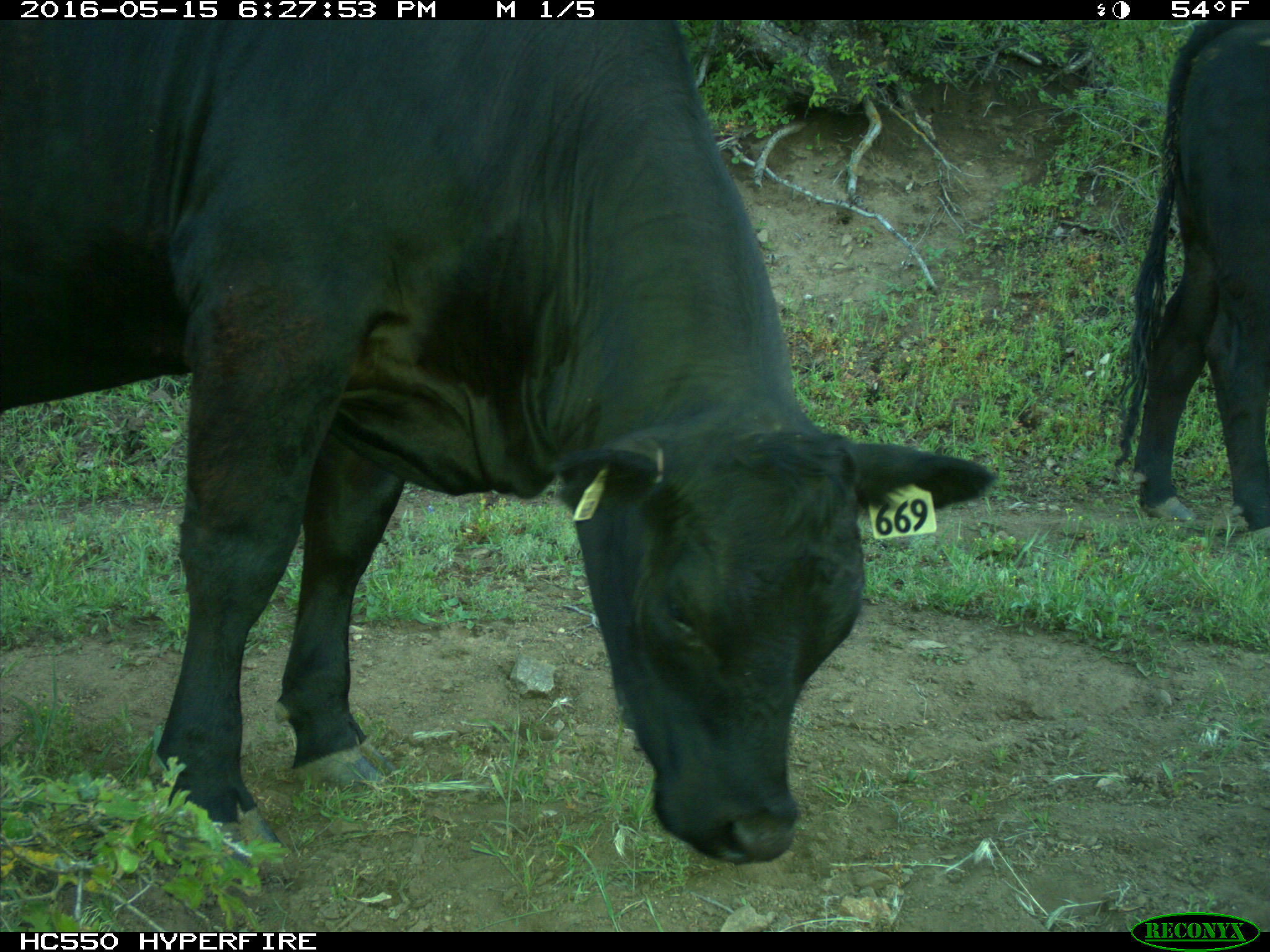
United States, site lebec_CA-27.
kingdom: Animalia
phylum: Chordata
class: Mammalia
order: Artiodactyla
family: Bovidae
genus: Bos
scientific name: Bos taurus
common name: domestic cow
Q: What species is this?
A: Bos taurus (domestic cow).